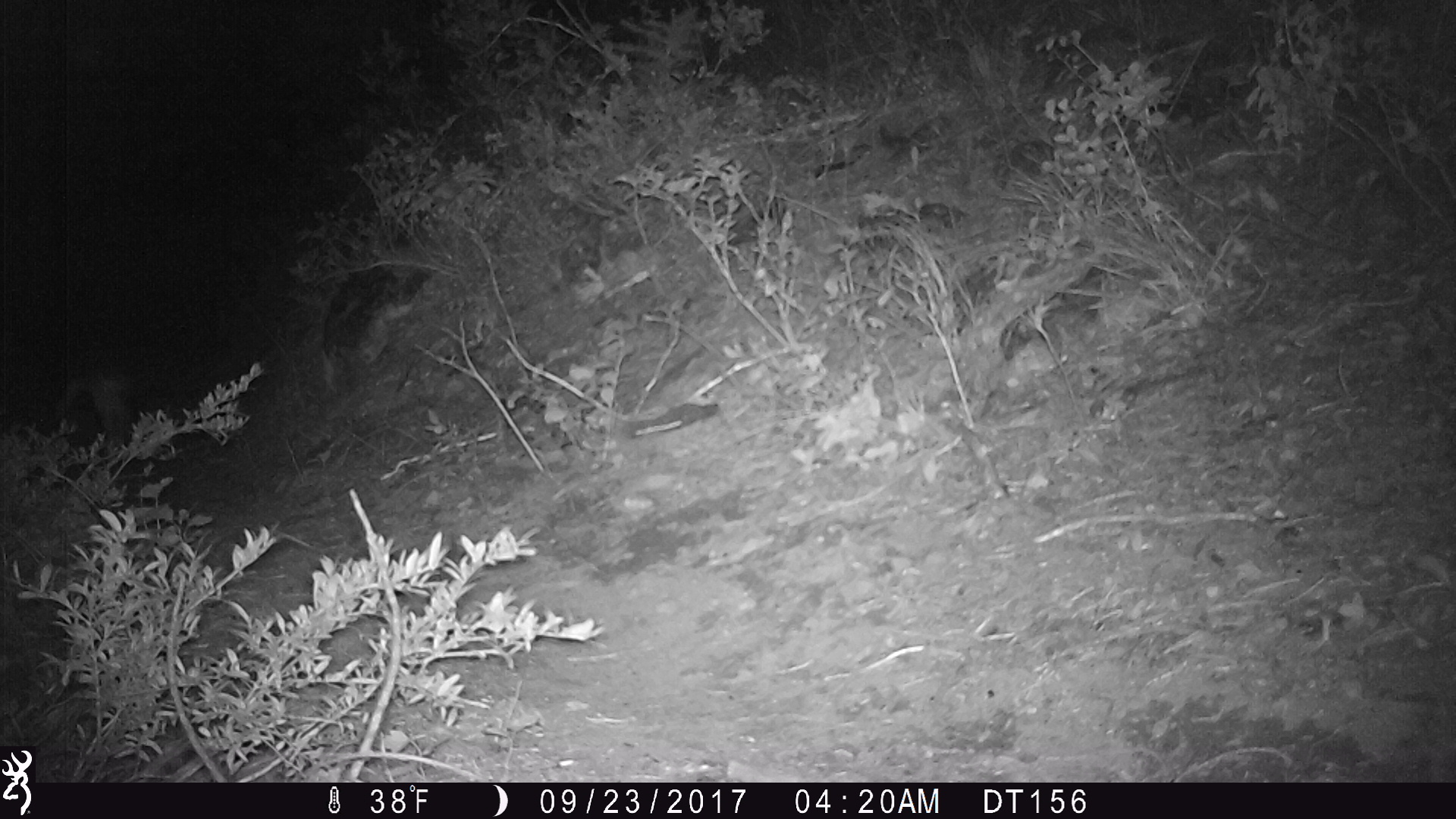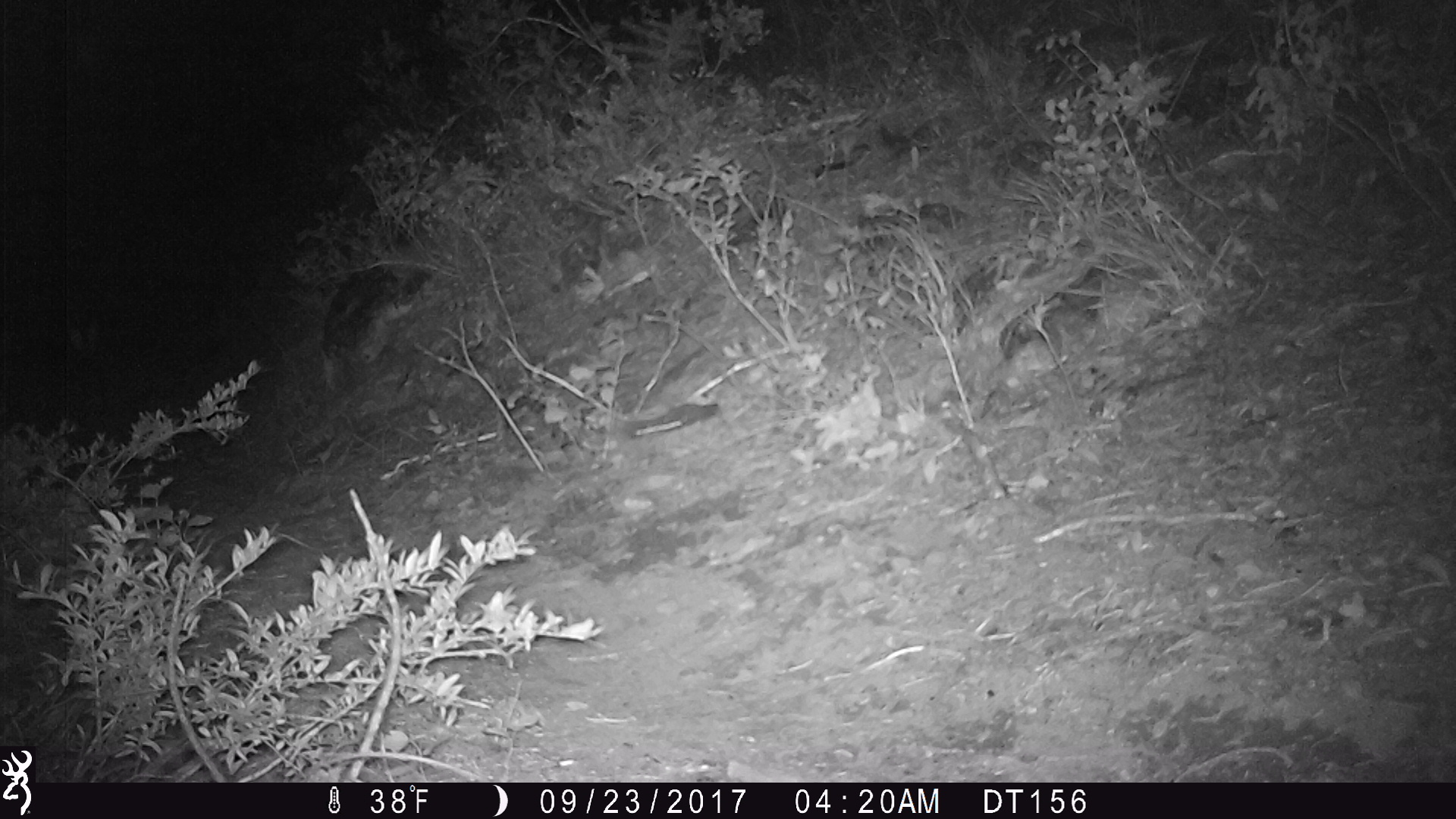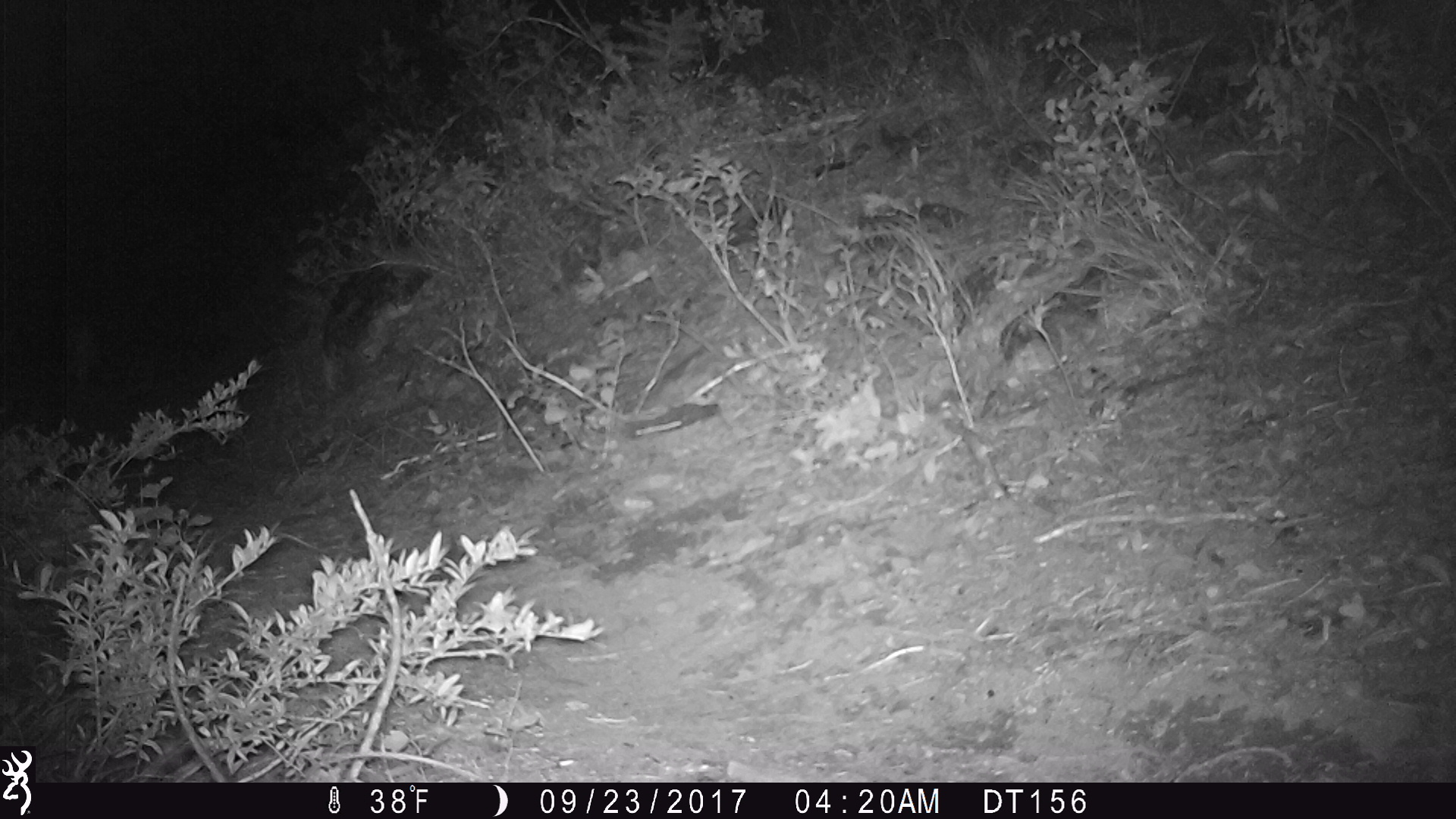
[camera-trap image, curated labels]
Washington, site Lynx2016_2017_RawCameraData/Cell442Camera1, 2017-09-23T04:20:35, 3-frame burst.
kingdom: Animalia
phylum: Chordata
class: Mammalia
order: Lagomorpha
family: Leporidae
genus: Lepus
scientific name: Lepus americanus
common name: snowshoe hare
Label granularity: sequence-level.